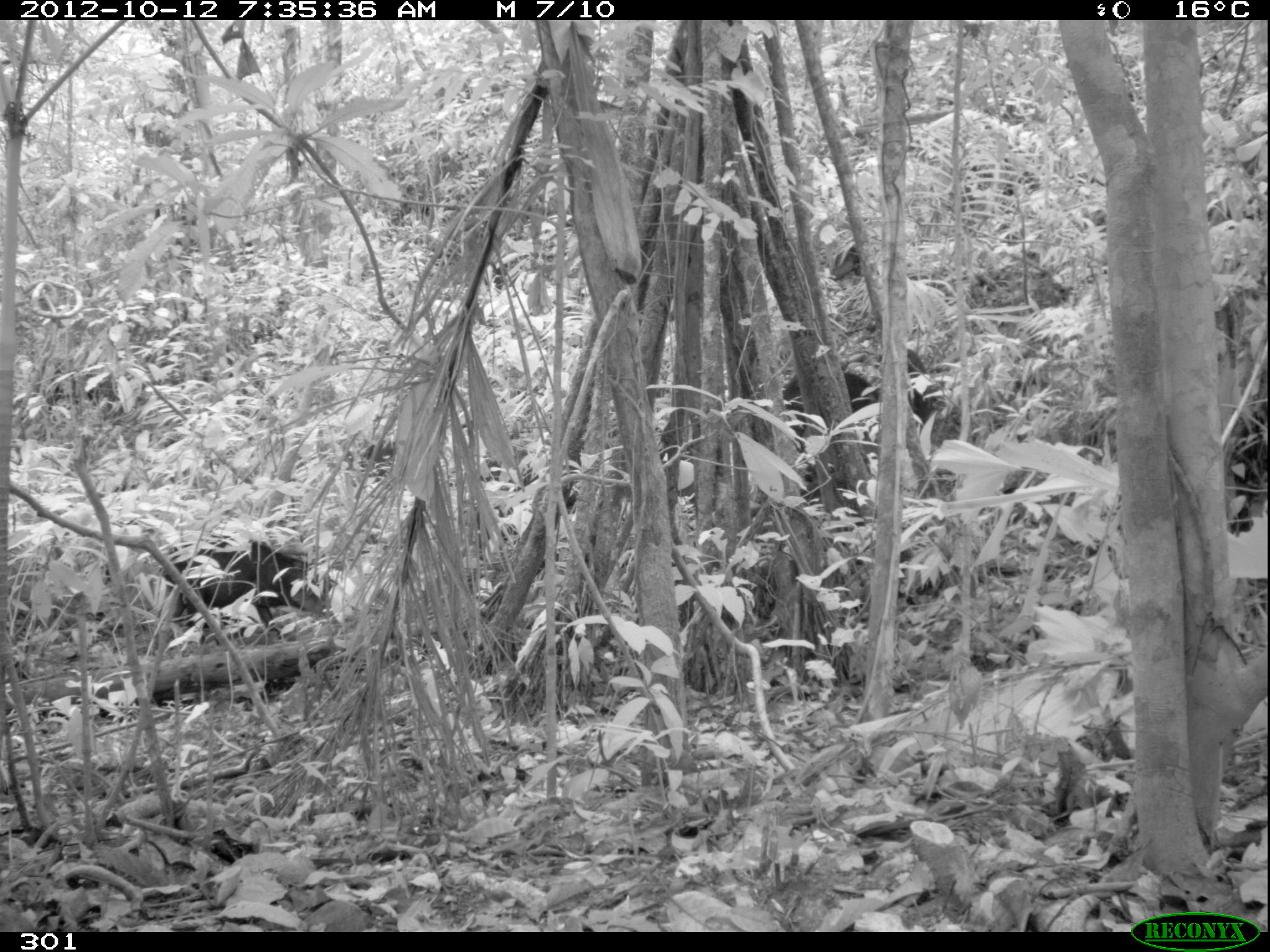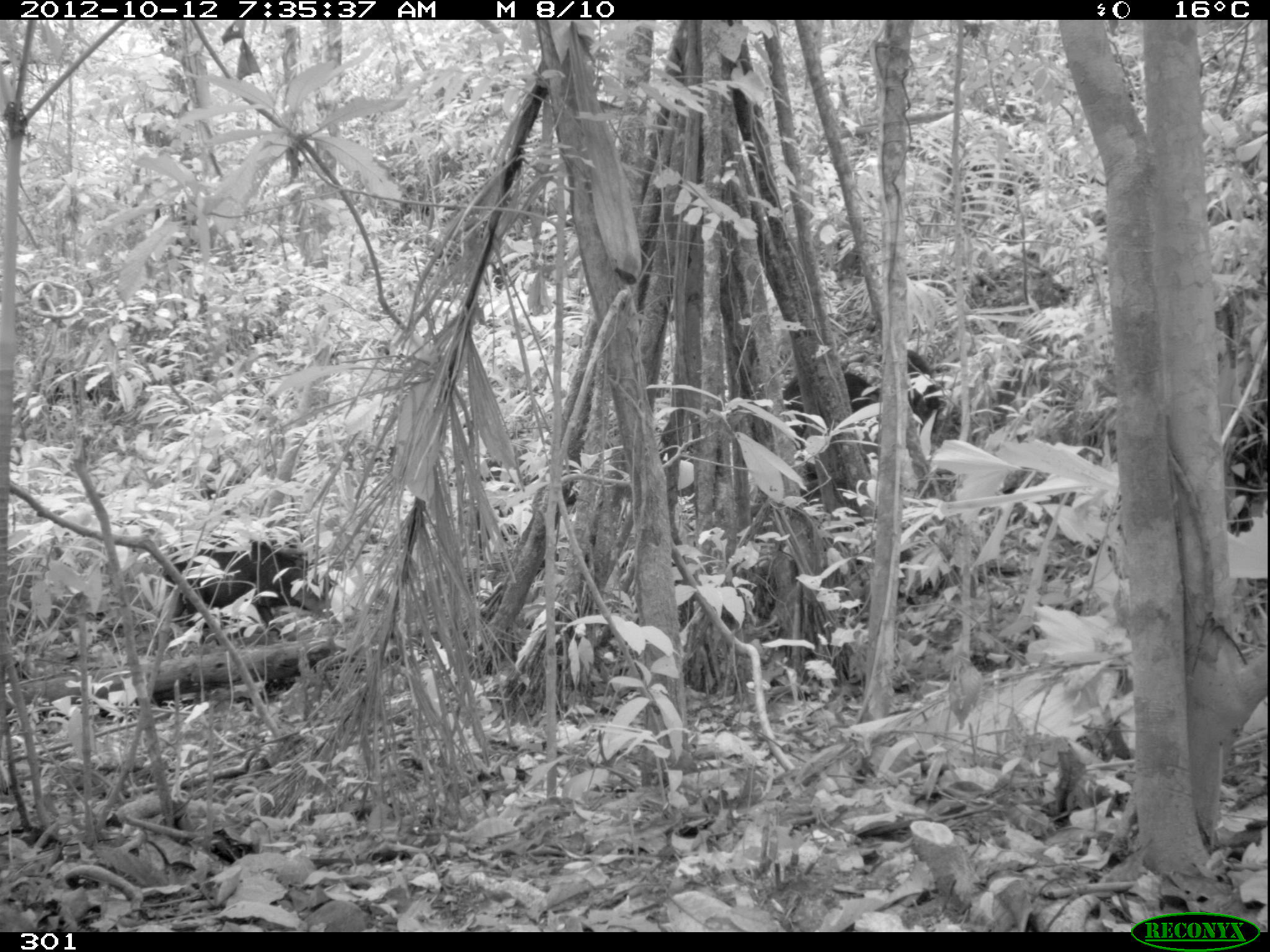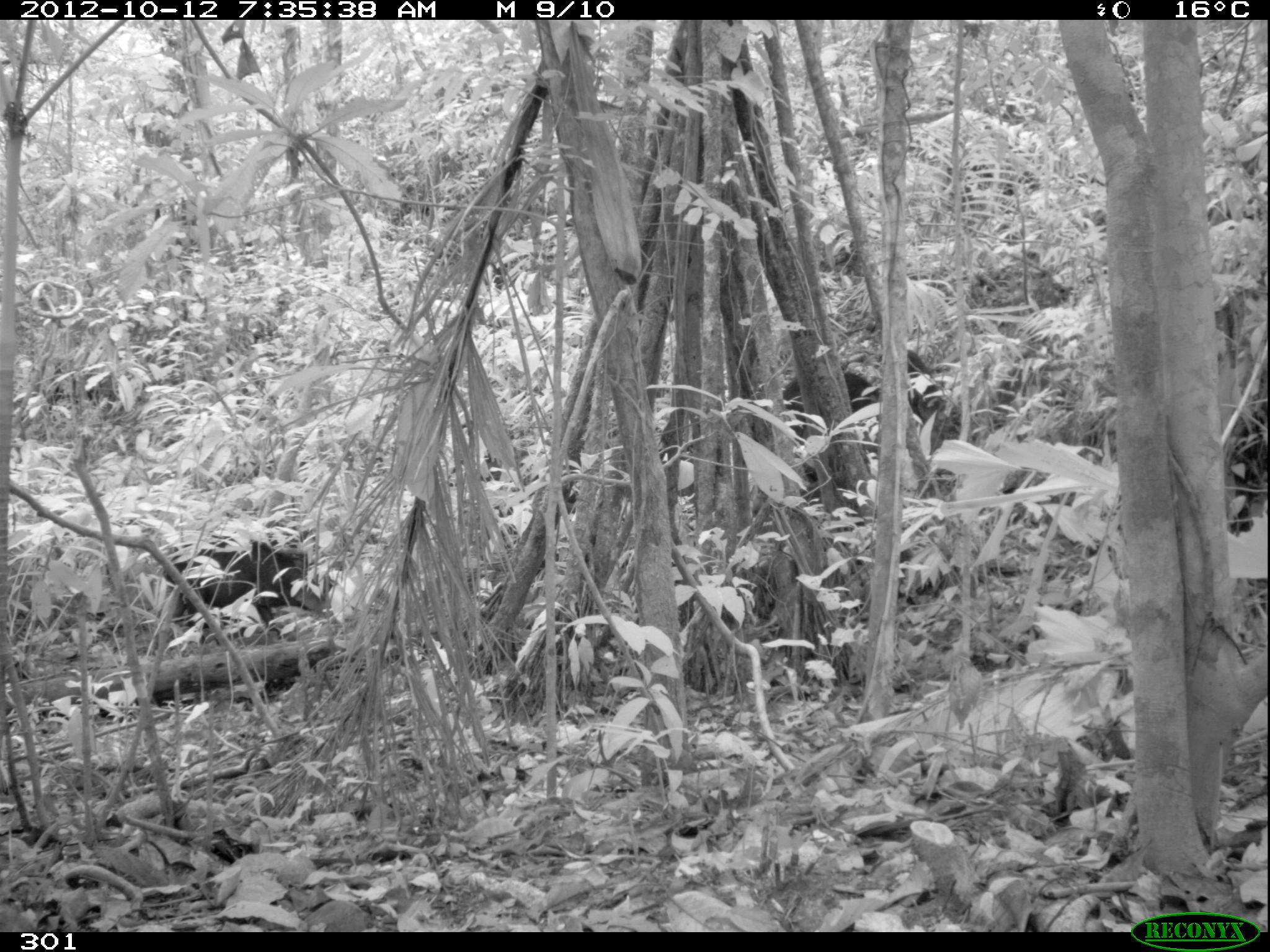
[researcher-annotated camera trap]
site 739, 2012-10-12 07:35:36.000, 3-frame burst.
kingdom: Animalia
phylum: Chordata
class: Mammalia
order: Artiodactyla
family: Tayassuidae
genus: Tayassu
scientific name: Tayassu pecari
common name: white-lipped peccary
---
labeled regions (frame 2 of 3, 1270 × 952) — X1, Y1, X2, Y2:
tayassu pecari: 162, 534, 343, 645; 782, 371, 881, 449; 876, 347, 941, 414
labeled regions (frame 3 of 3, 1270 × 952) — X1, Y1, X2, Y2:
tayassu pecari: 152, 536, 331, 635; 779, 370, 884, 442; 879, 345, 946, 435